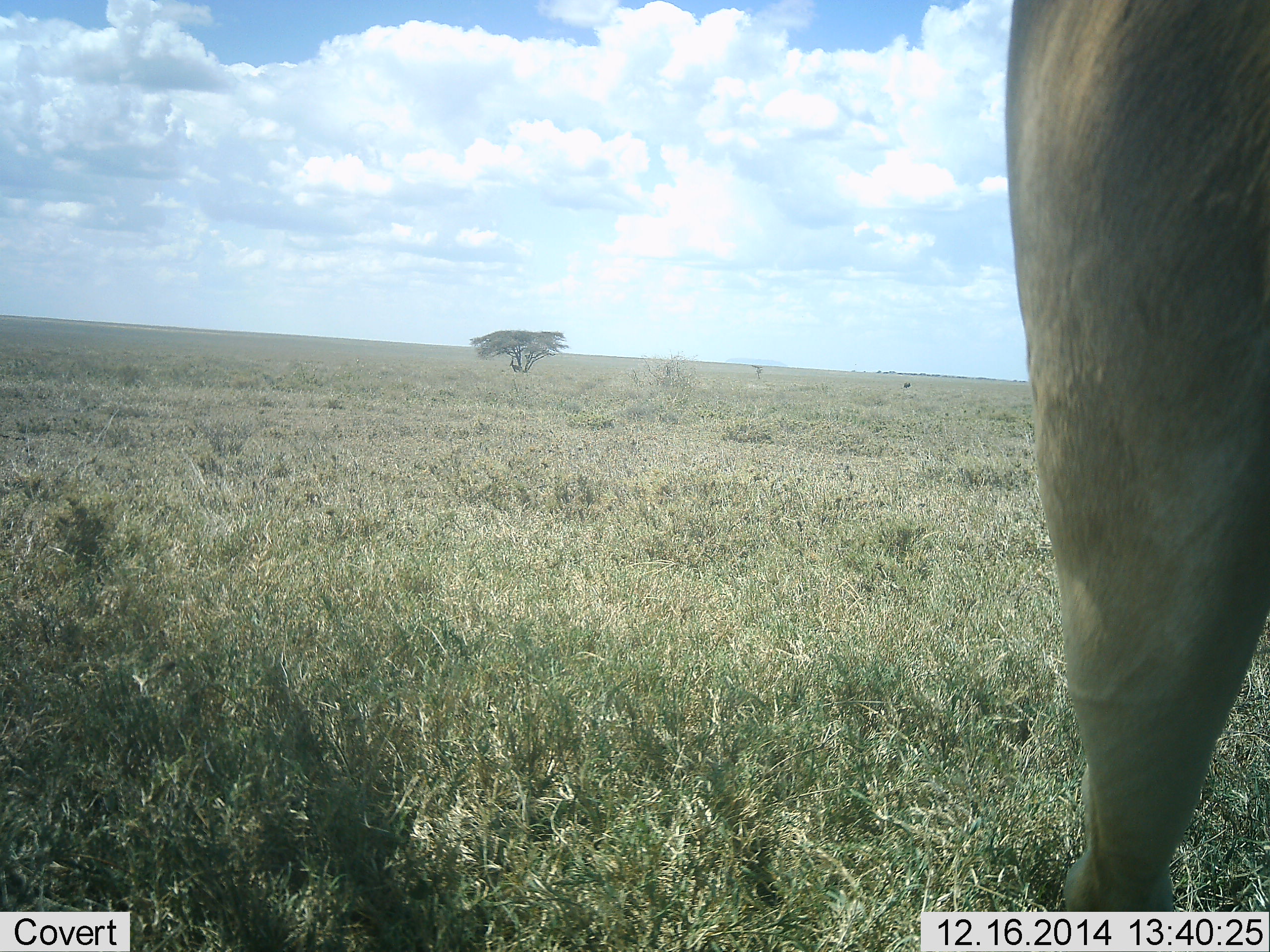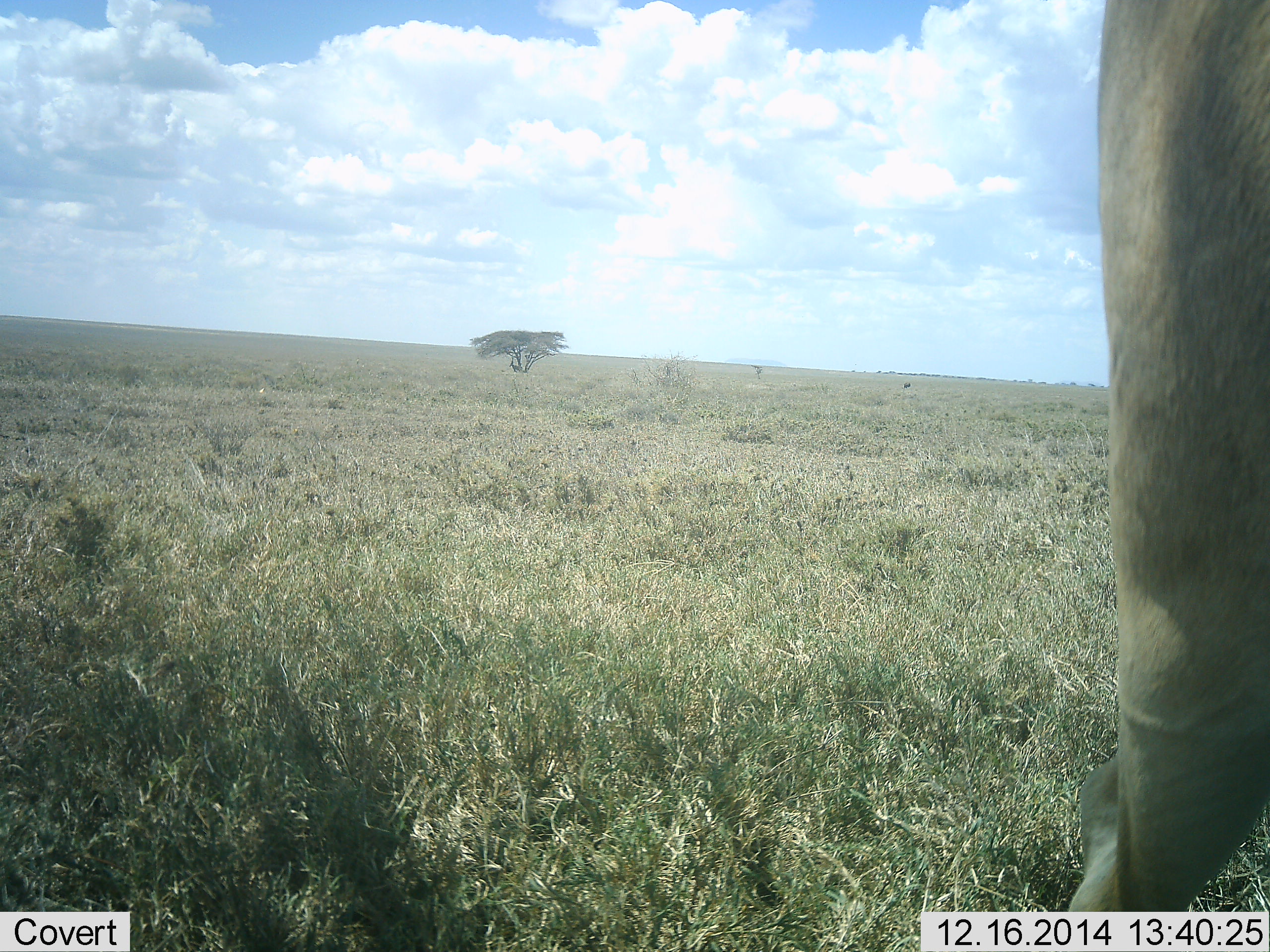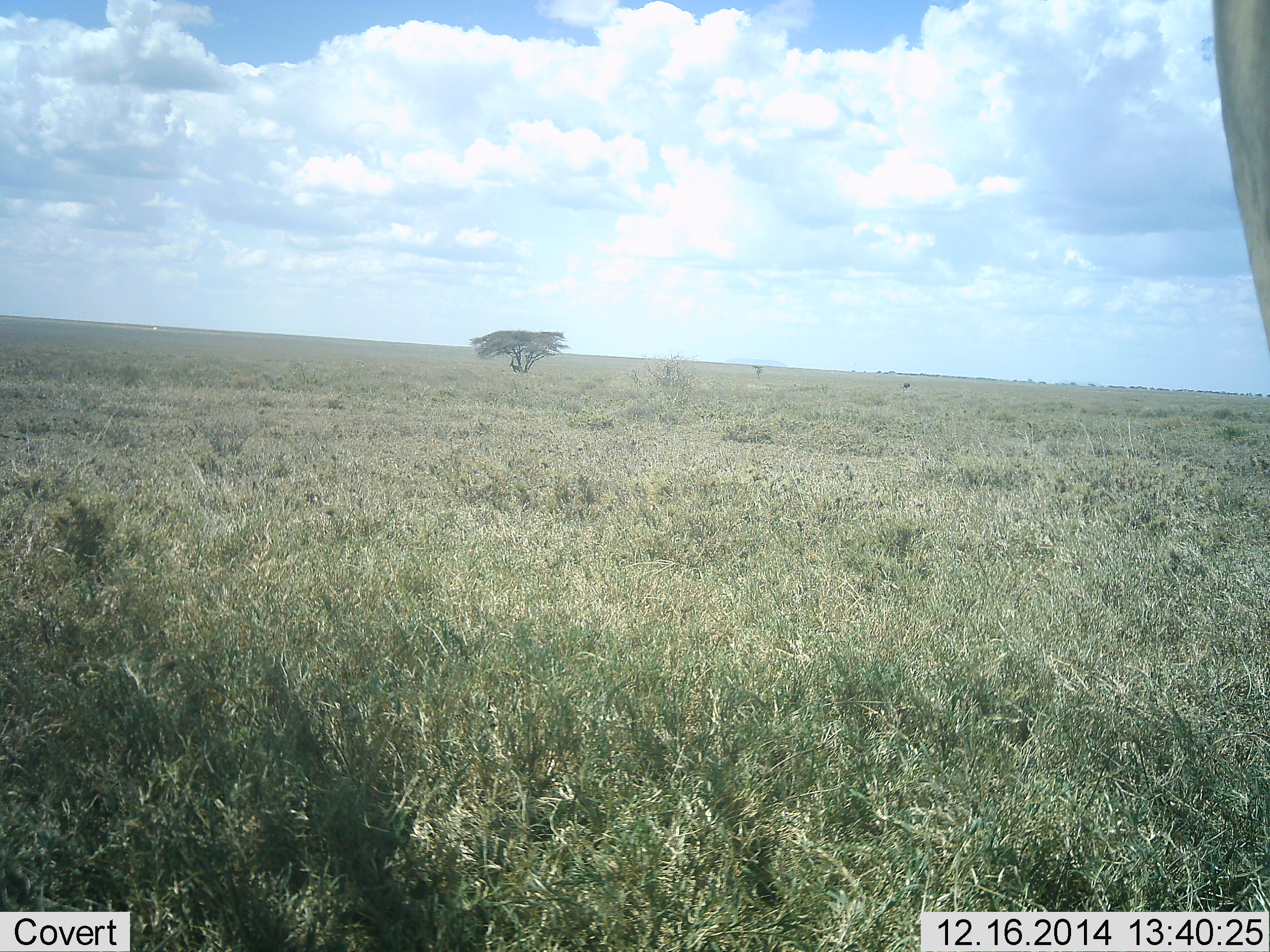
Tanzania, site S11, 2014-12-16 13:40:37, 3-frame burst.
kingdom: Animalia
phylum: Chordata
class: Mammalia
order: Artiodactyla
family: Bovidae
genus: Connochaetes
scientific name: Connochaetes taurinus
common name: blue wildebeest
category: wildebeest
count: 1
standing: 33%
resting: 0%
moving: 67%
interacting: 0%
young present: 0%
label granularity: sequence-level